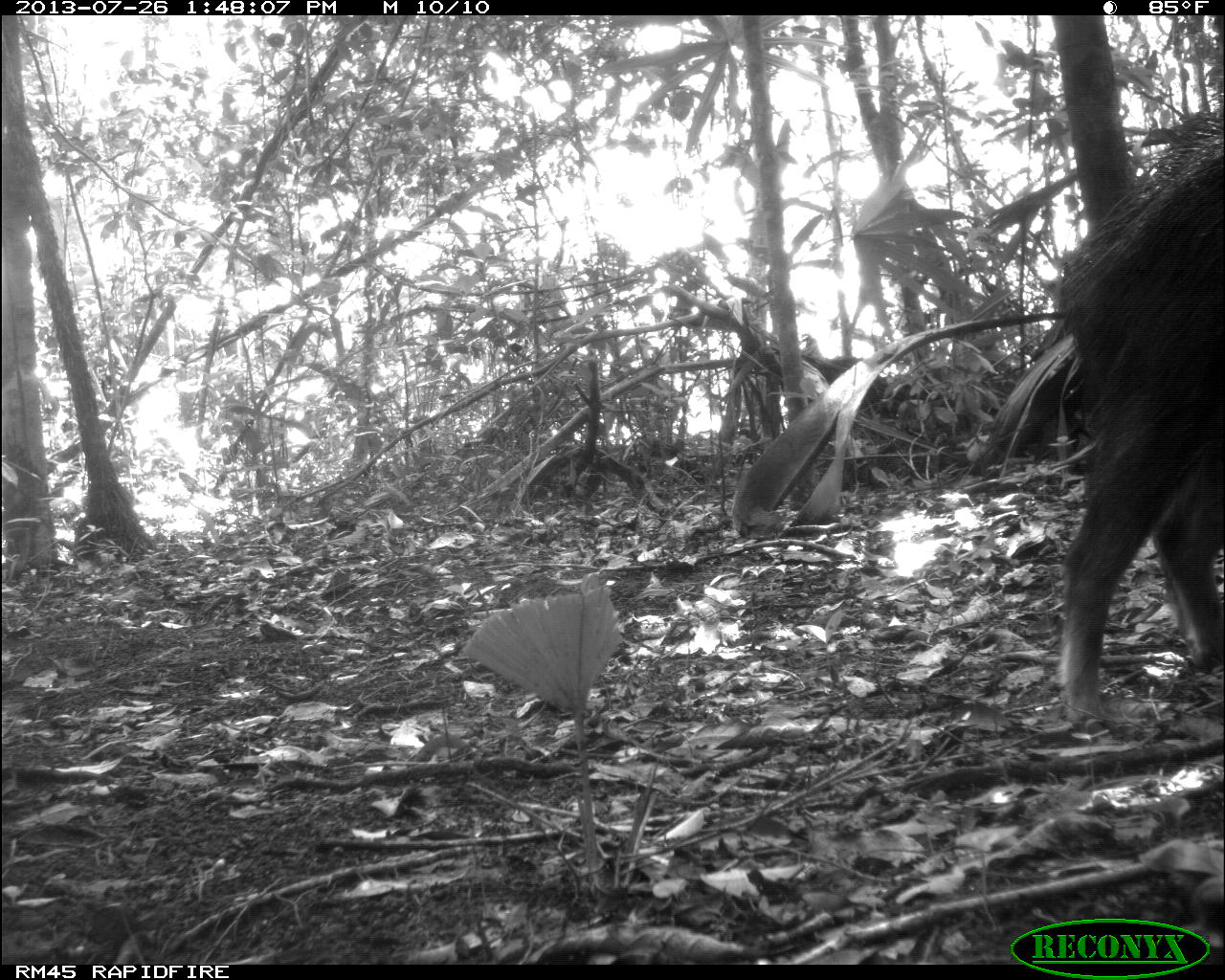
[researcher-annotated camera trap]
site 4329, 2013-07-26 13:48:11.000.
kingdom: Animalia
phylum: Chordata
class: Mammalia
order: Artiodactyla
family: Tayassuidae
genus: Tayassu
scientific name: Tayassu pecari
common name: white-lipped peccary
Tayassu pecari (white-lipped peccary), count 2.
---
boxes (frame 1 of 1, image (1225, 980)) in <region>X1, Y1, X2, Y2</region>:
tayassu pecari: <region>1048, 116, 1223, 722</region>